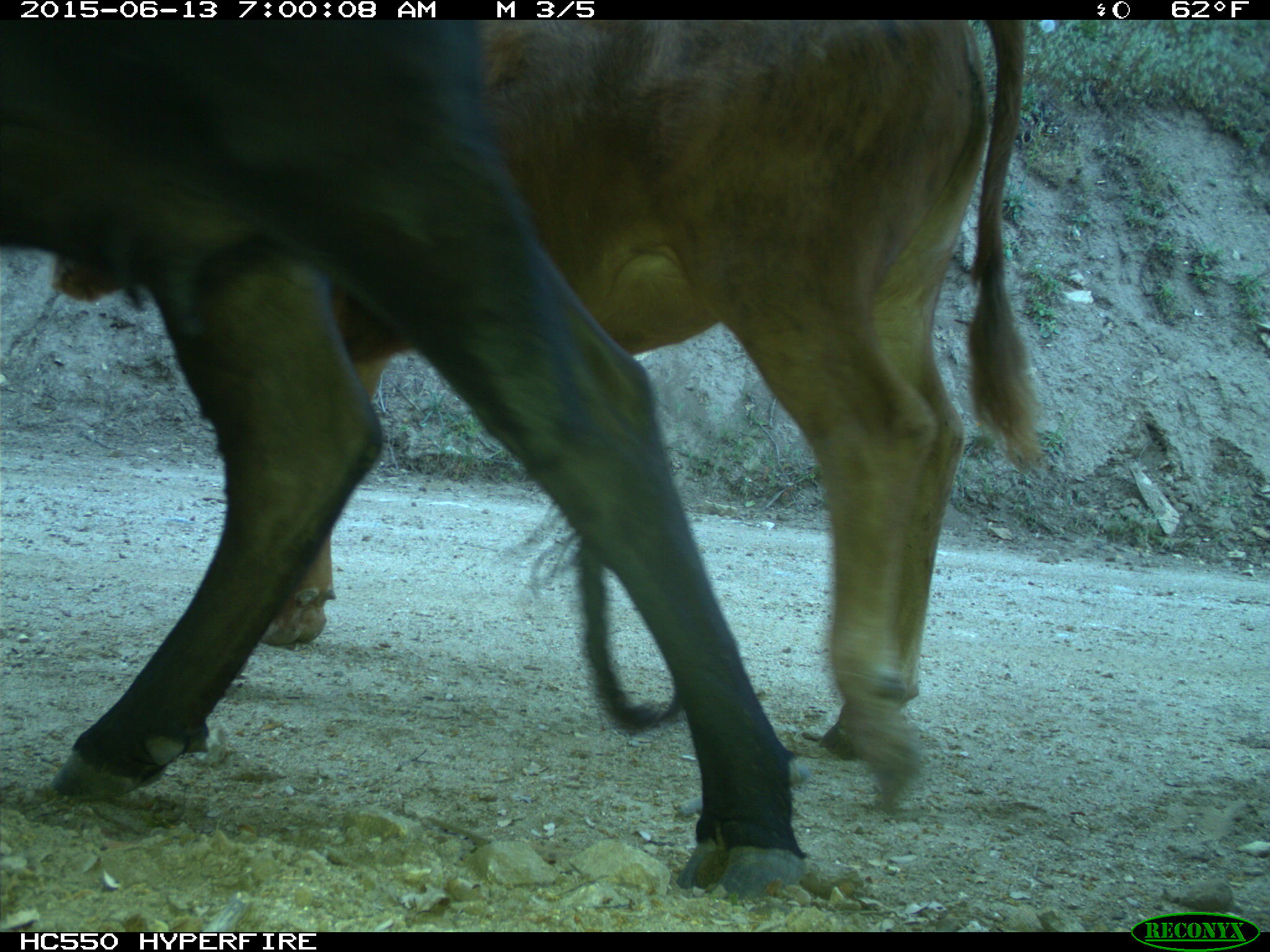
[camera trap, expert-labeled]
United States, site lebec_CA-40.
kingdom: Animalia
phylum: Chordata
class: Mammalia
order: Artiodactyla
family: Bovidae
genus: Bos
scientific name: Bos taurus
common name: domestic cow